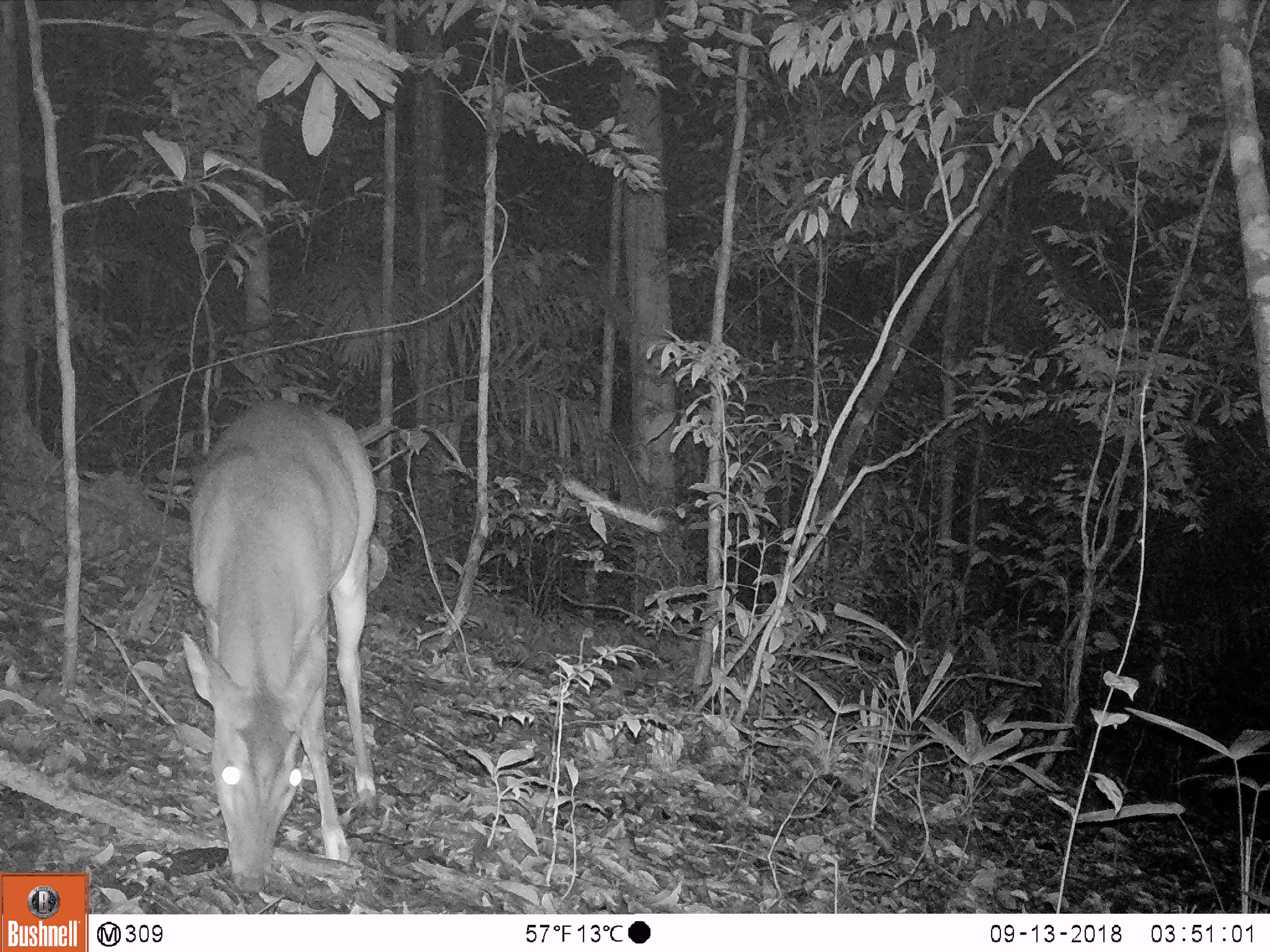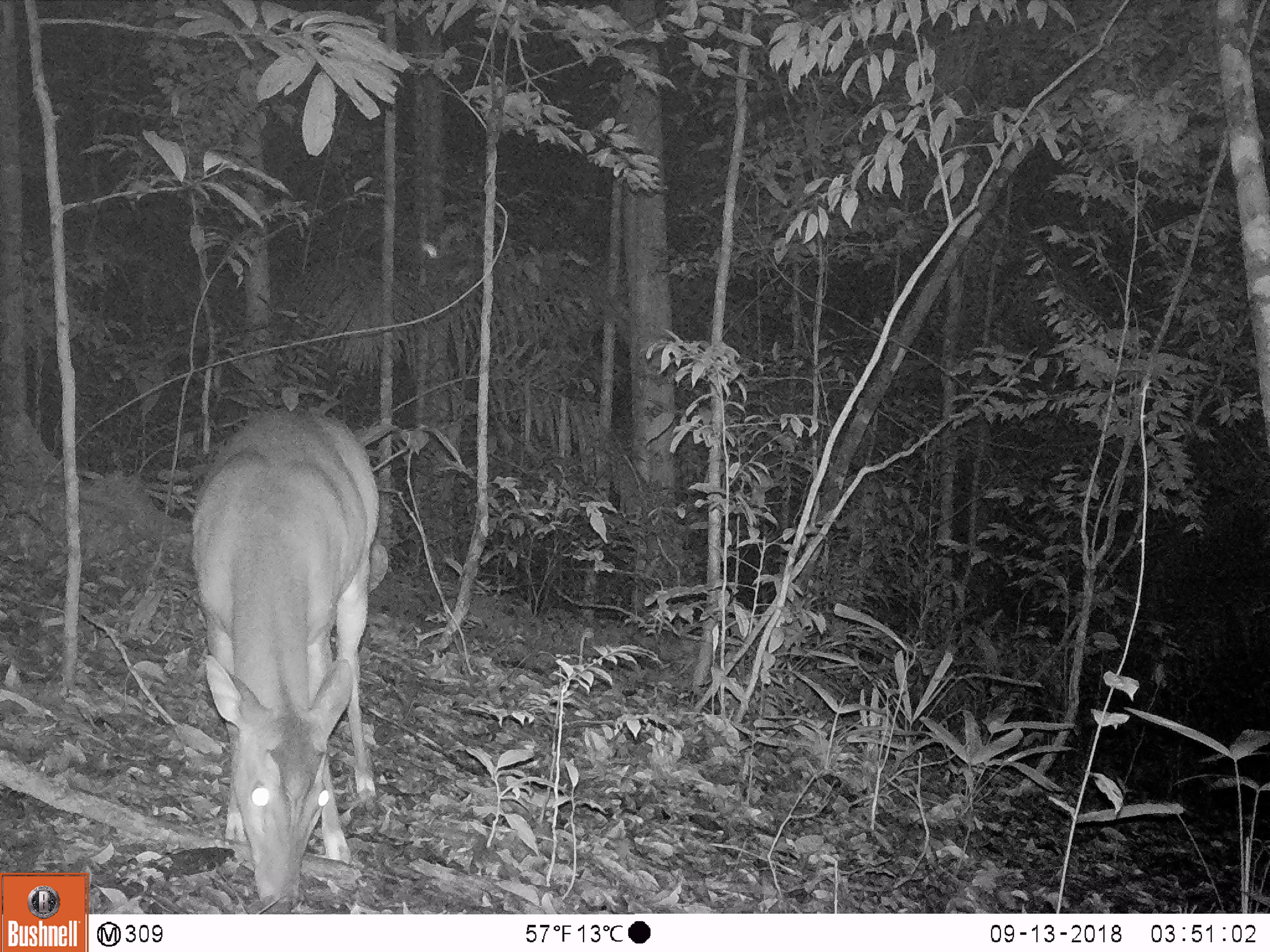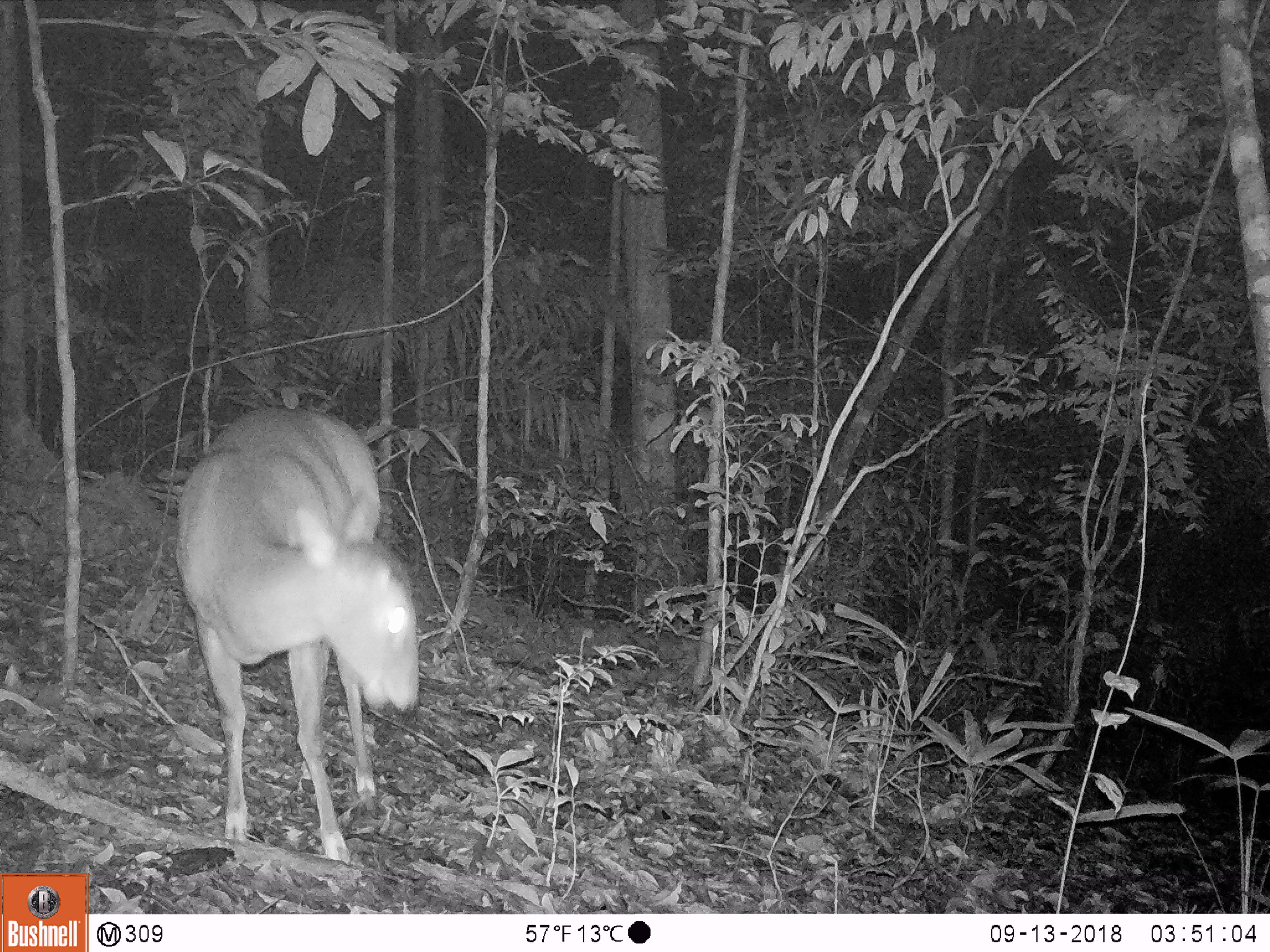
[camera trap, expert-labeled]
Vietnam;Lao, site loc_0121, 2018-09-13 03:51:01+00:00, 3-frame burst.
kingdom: Animalia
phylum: Chordata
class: Mammalia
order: Artiodactyla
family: Cervidae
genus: Muntiacus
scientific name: Muntiacus vuquangensis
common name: large-antlered muntjac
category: large antlered muntjac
Large antlered muntjac (large-antlered muntjac) (Muntiacus vuquangensis). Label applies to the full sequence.